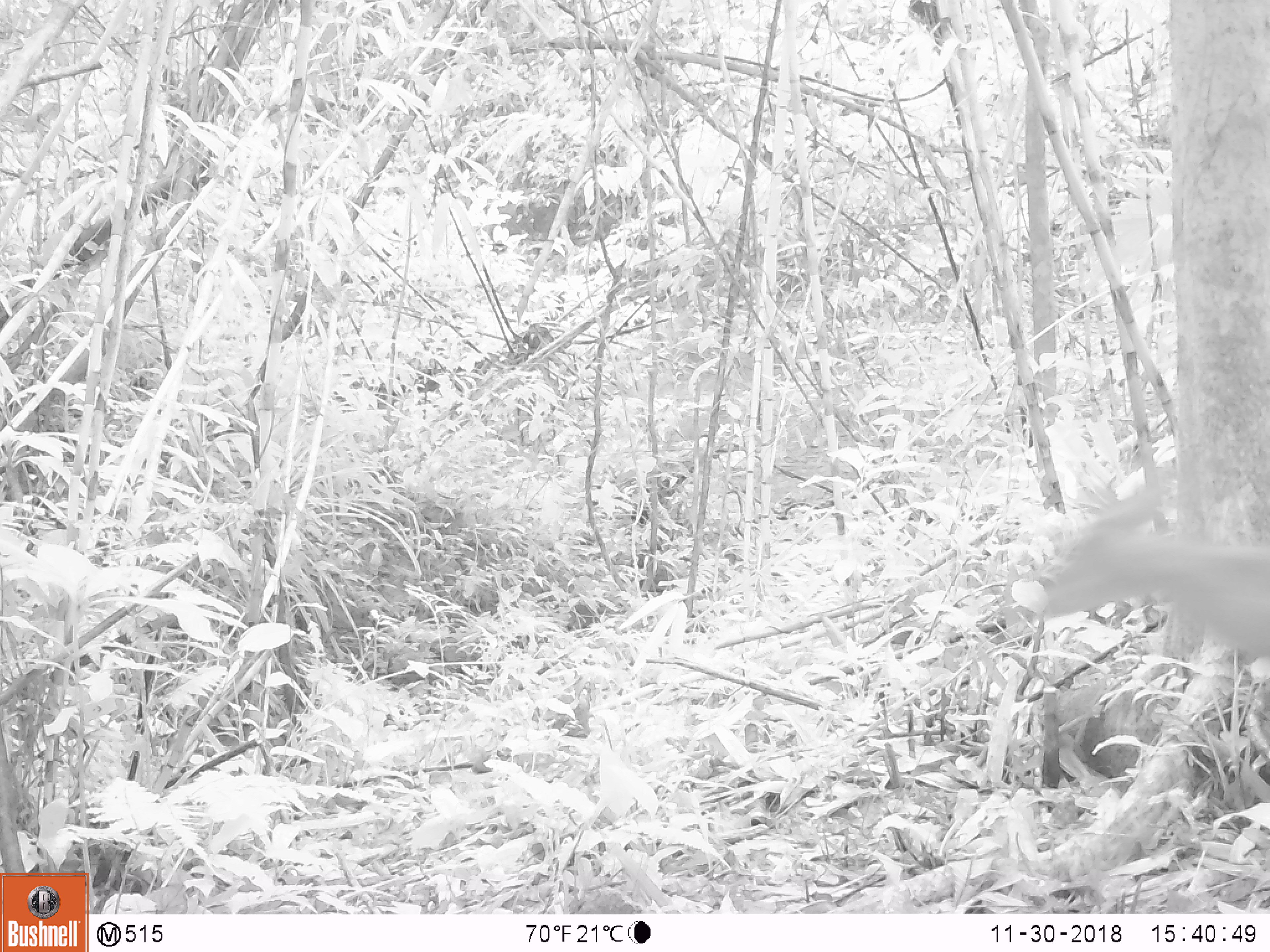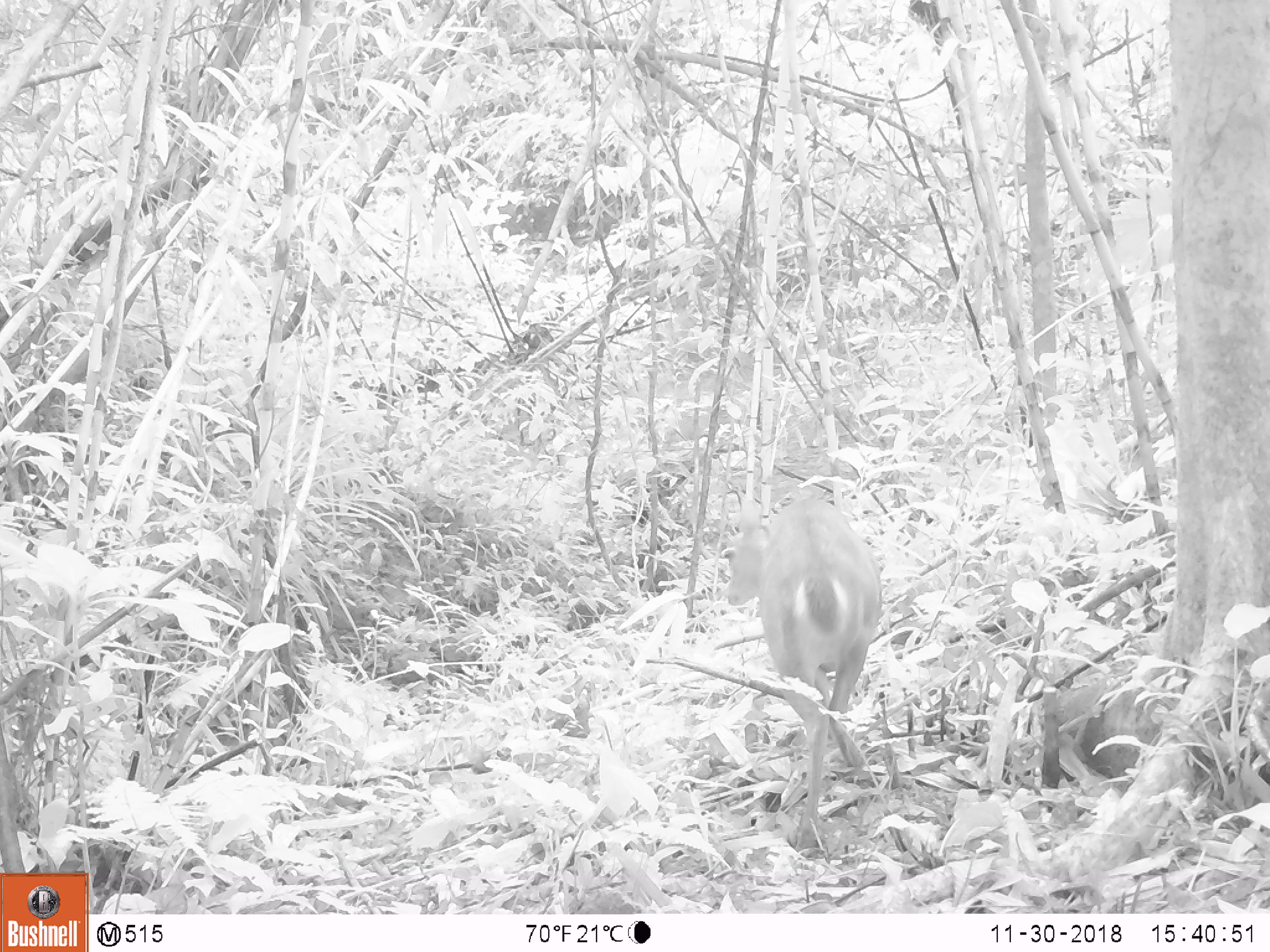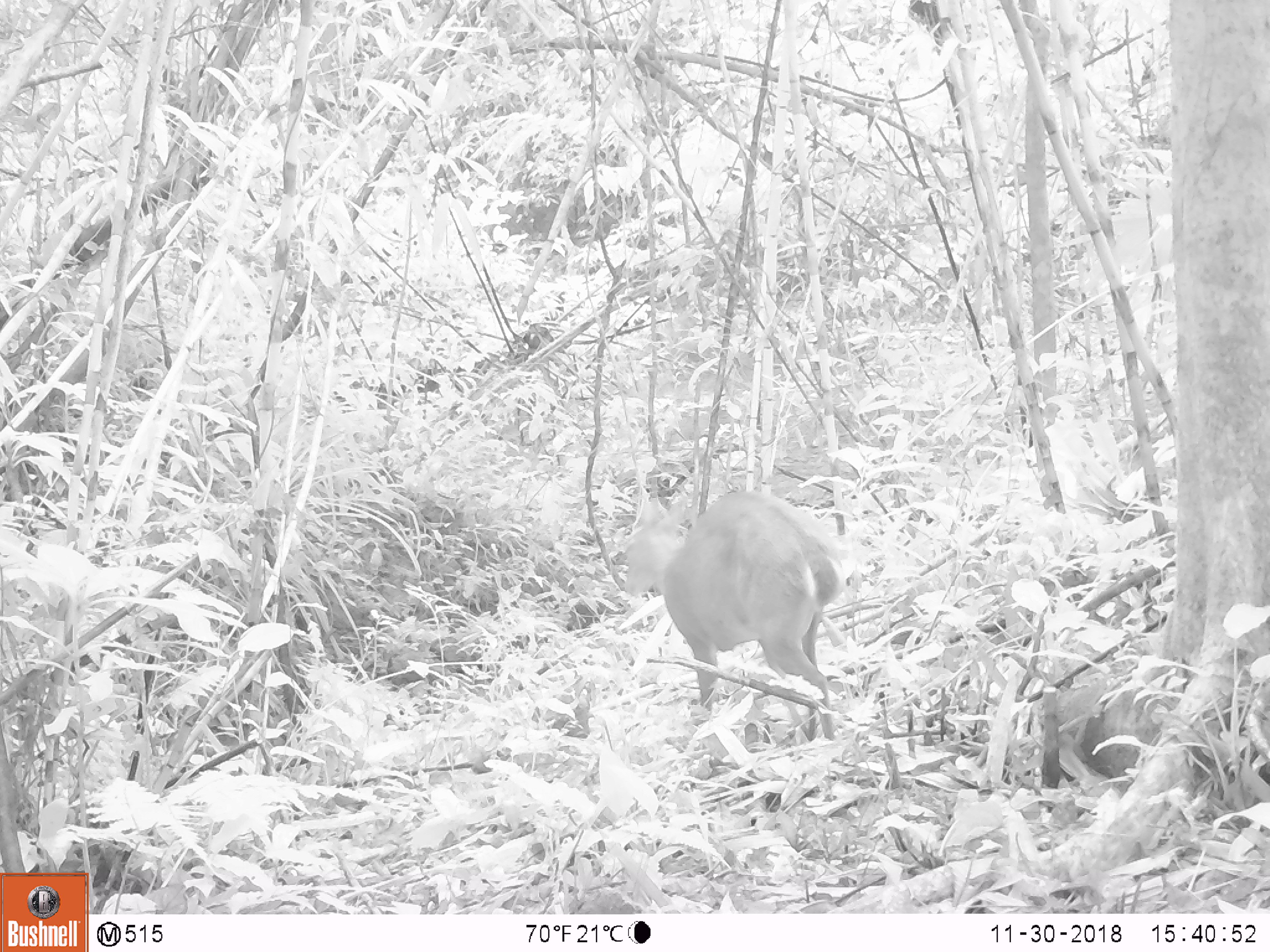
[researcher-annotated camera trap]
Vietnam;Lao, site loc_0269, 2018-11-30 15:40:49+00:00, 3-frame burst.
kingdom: Animalia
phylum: Chordata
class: Mammalia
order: Artiodactyla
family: Cervidae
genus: Muntiacus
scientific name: Muntiacus vuquangensis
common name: large-antlered muntjac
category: large antlered muntjac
Large antlered muntjac (large-antlered muntjac) (Muntiacus vuquangensis). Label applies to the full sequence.